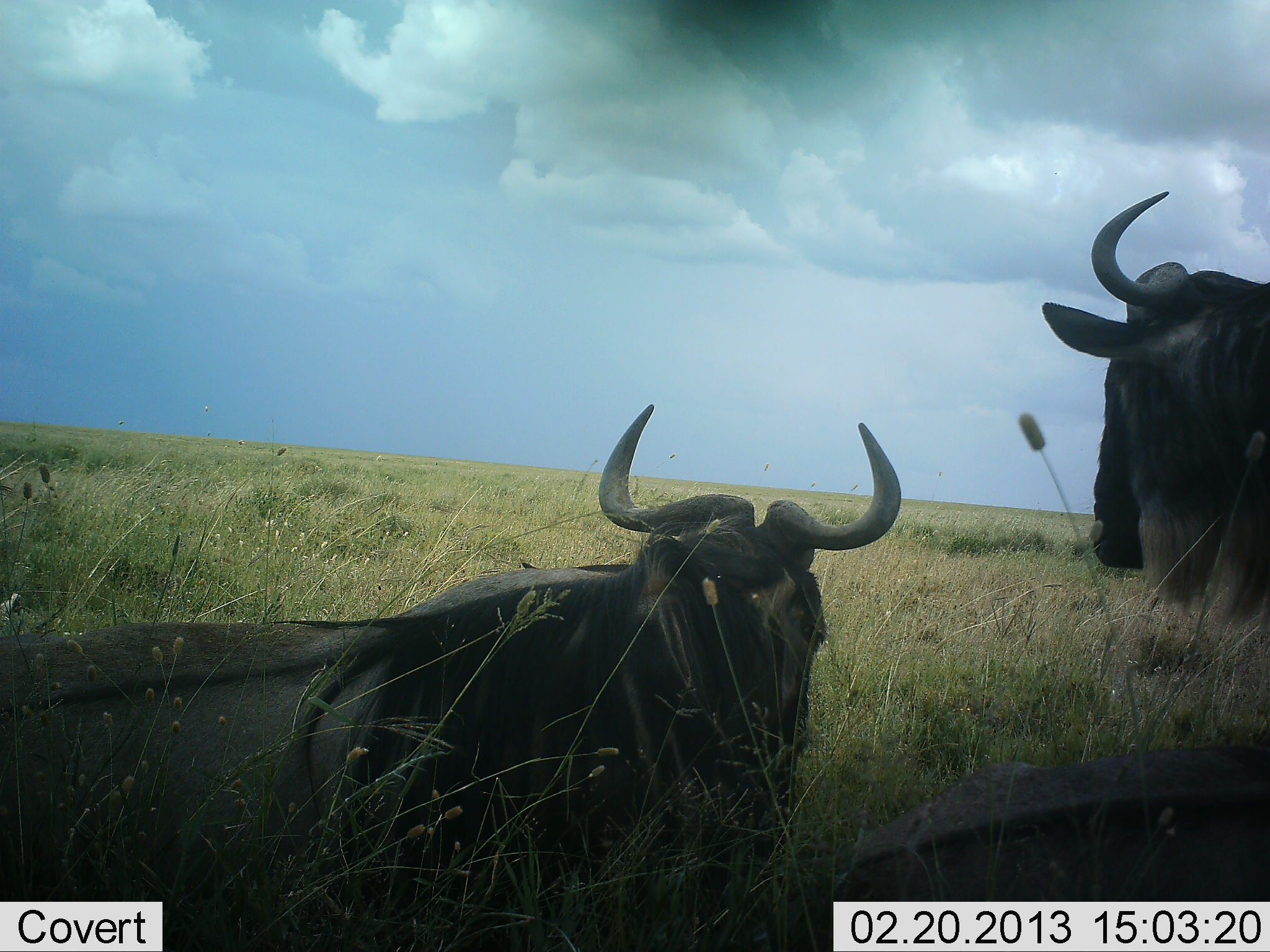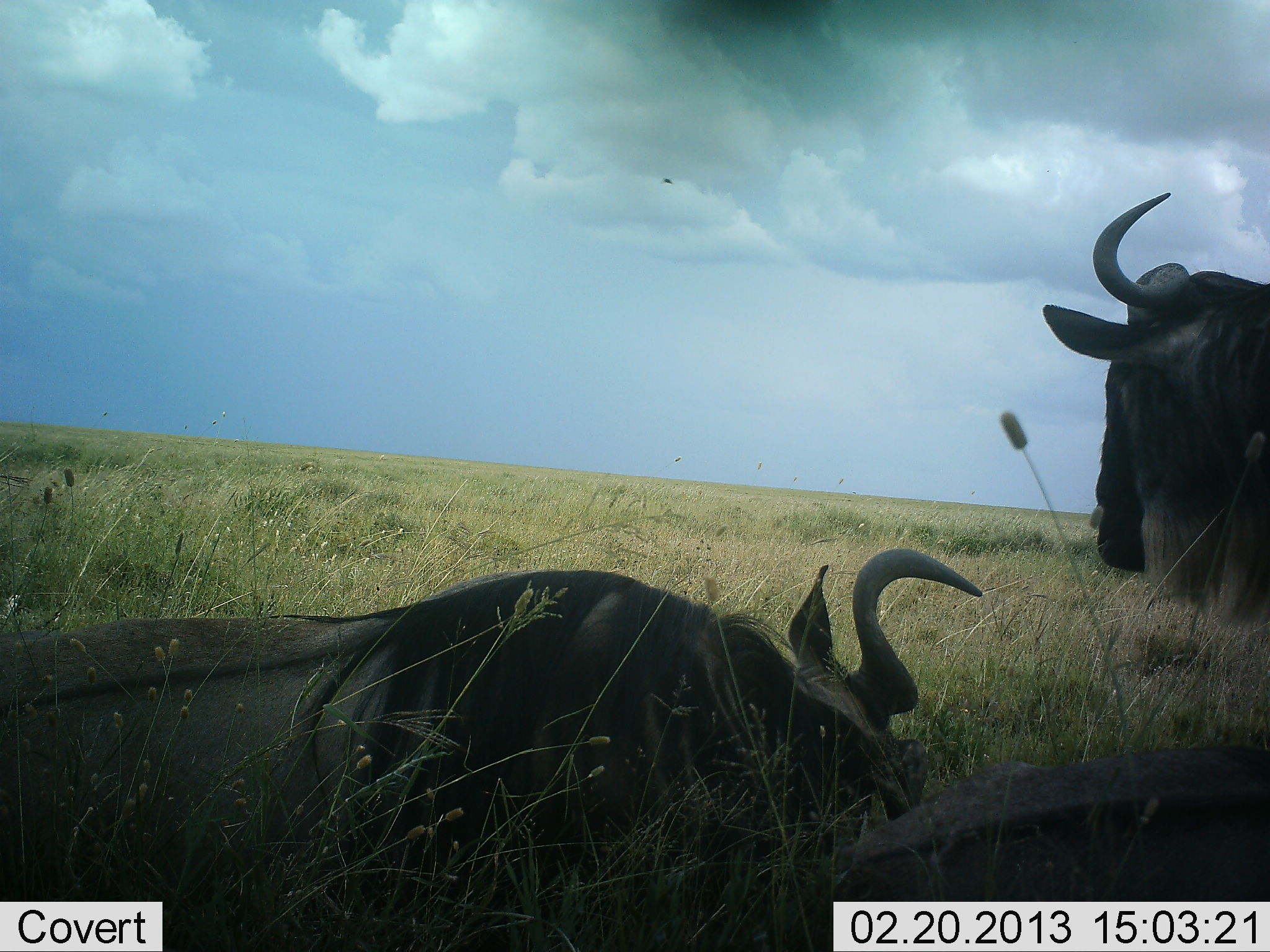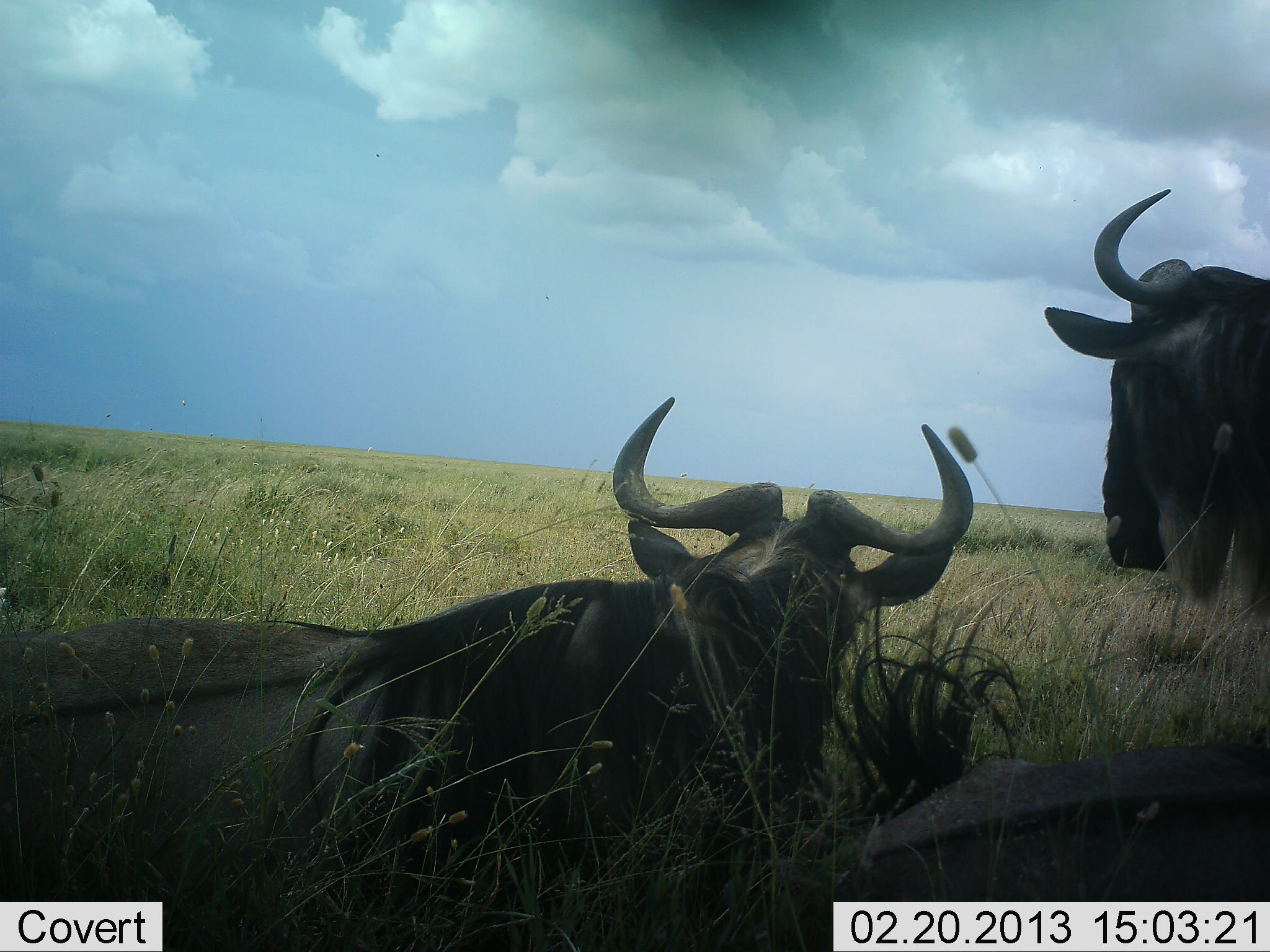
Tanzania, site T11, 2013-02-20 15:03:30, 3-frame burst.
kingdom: Animalia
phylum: Chordata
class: Mammalia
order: Artiodactyla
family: Bovidae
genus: Connochaetes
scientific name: Connochaetes taurinus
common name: blue wildebeest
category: wildebeest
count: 3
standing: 29%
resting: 96%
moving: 0%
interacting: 0%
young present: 0%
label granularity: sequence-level